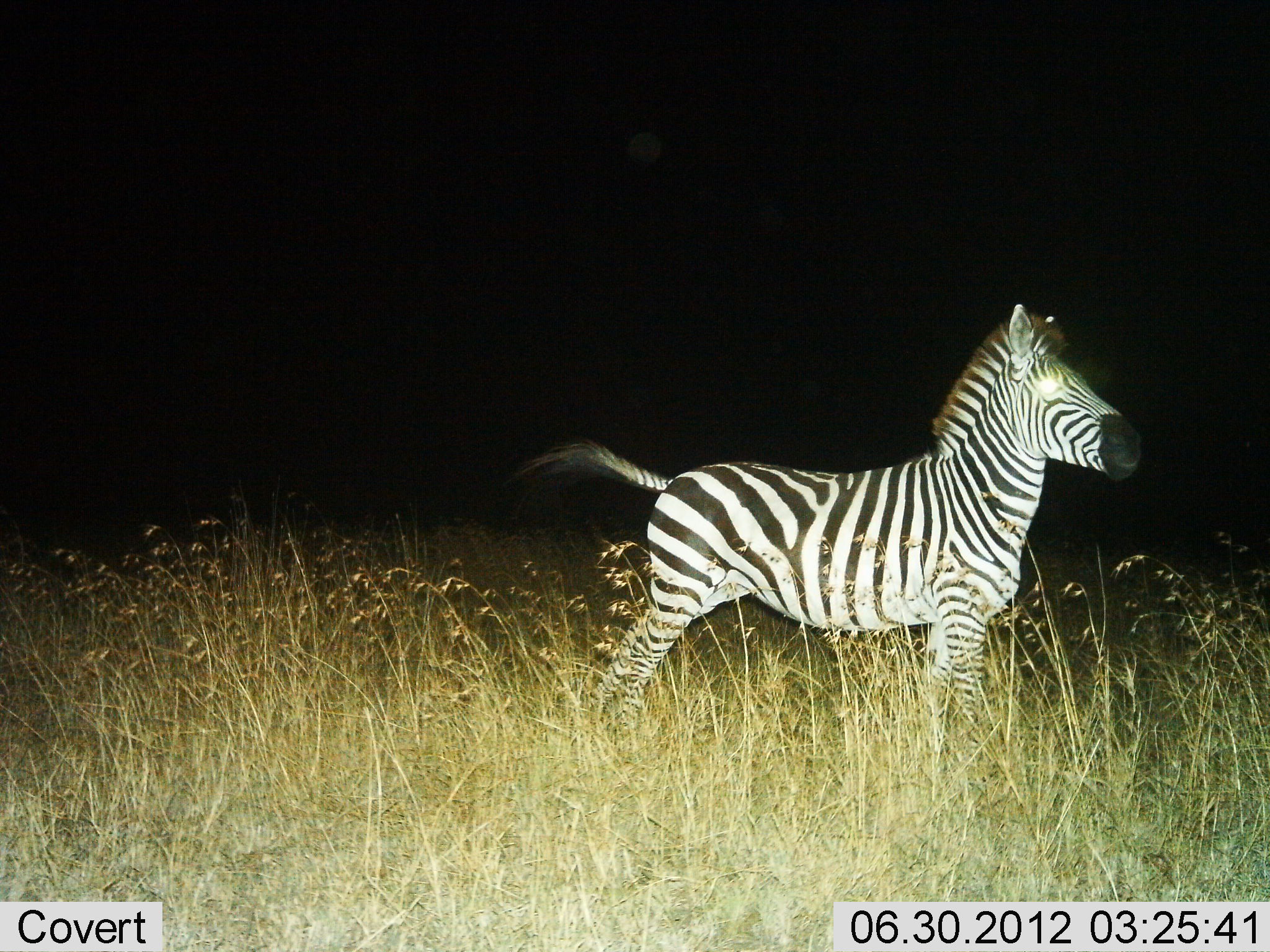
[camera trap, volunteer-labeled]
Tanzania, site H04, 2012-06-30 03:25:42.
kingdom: Animalia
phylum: Chordata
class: Mammalia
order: Perissodactyla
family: Equidae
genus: Equus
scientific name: Equus quagga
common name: plains zebra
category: zebra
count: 1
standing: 100%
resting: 0%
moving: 0%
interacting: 0%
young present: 0%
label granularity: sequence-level